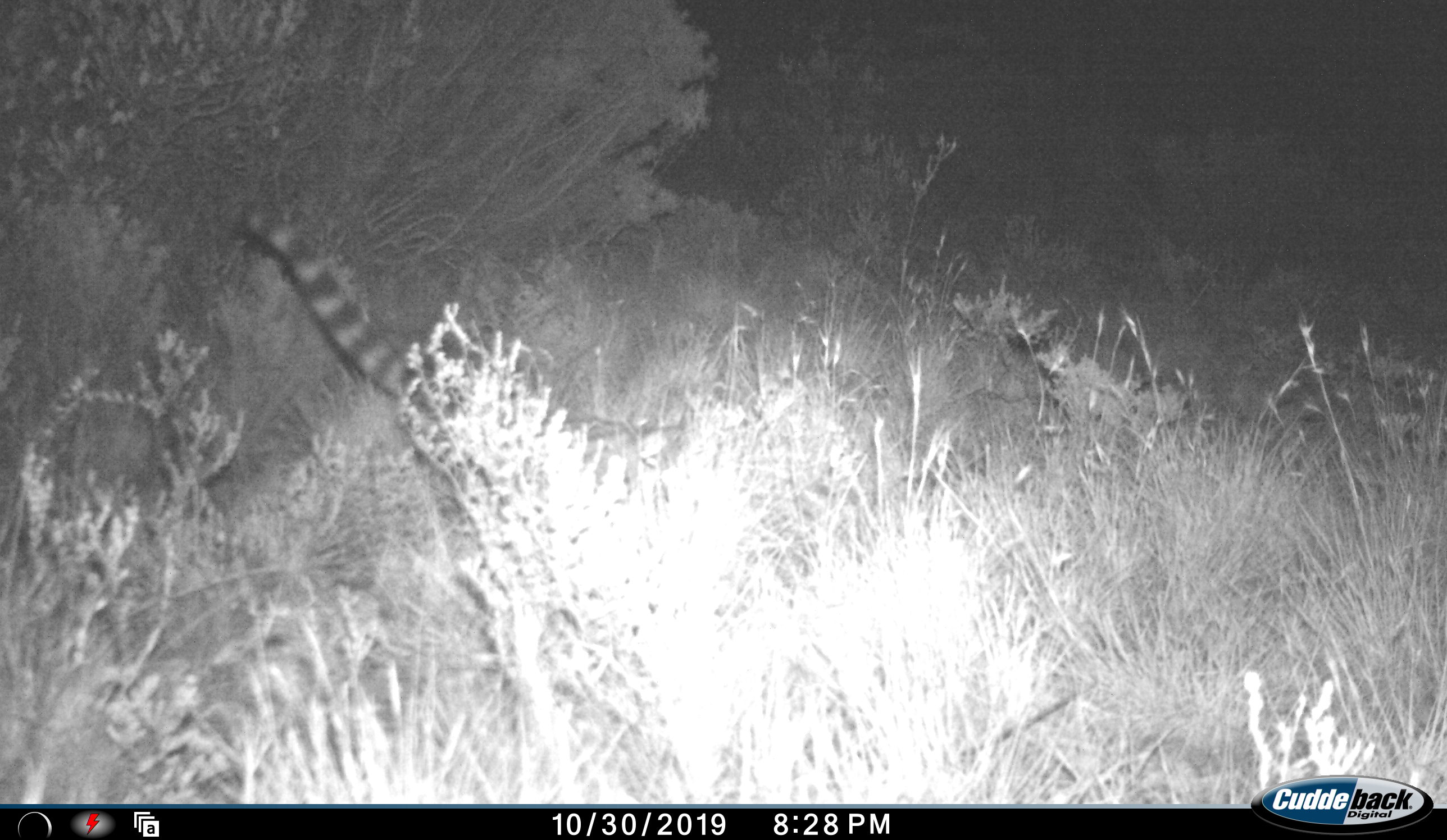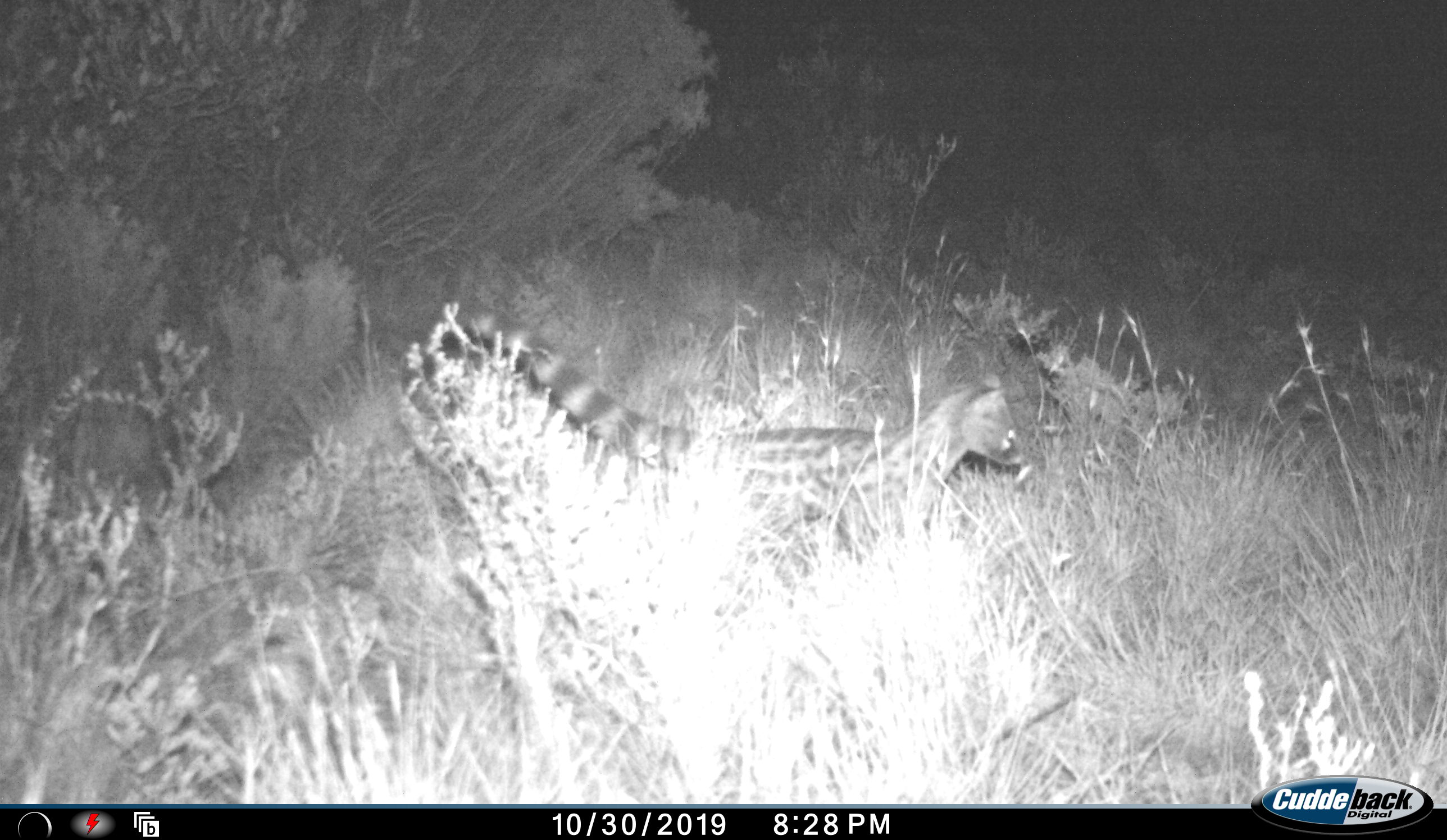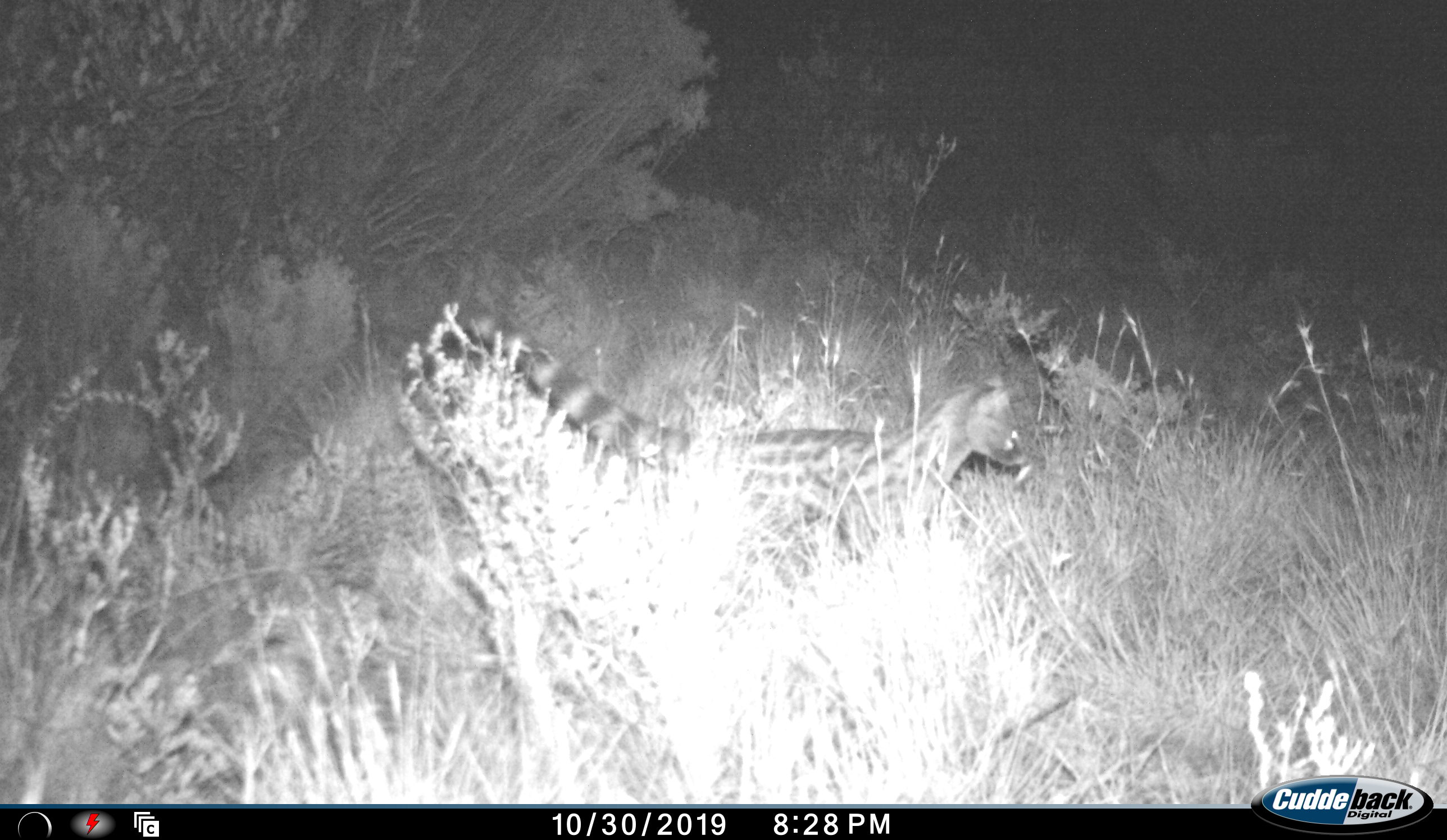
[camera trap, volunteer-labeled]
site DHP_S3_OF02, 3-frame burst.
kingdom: Animalia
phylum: Chordata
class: Mammalia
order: Carnivora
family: Viverridae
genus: Genetta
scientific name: Genetta genetta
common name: small-spotted genet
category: genetcommonsmallspotted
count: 1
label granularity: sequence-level